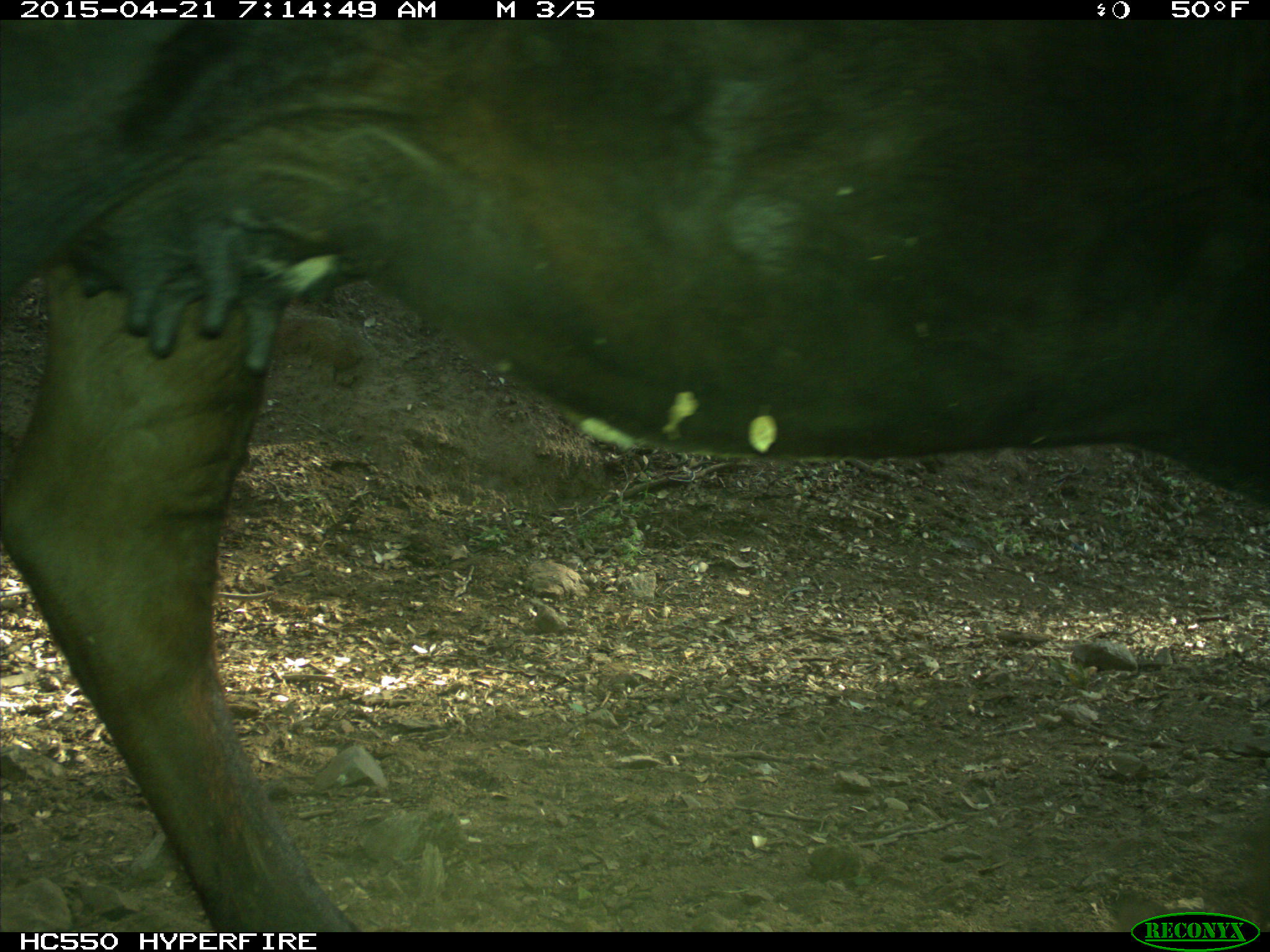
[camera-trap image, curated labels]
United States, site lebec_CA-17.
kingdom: Animalia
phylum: Chordata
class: Mammalia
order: Artiodactyla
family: Bovidae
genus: Bos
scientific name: Bos taurus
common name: domestic cow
Bos taurus (domestic cow).